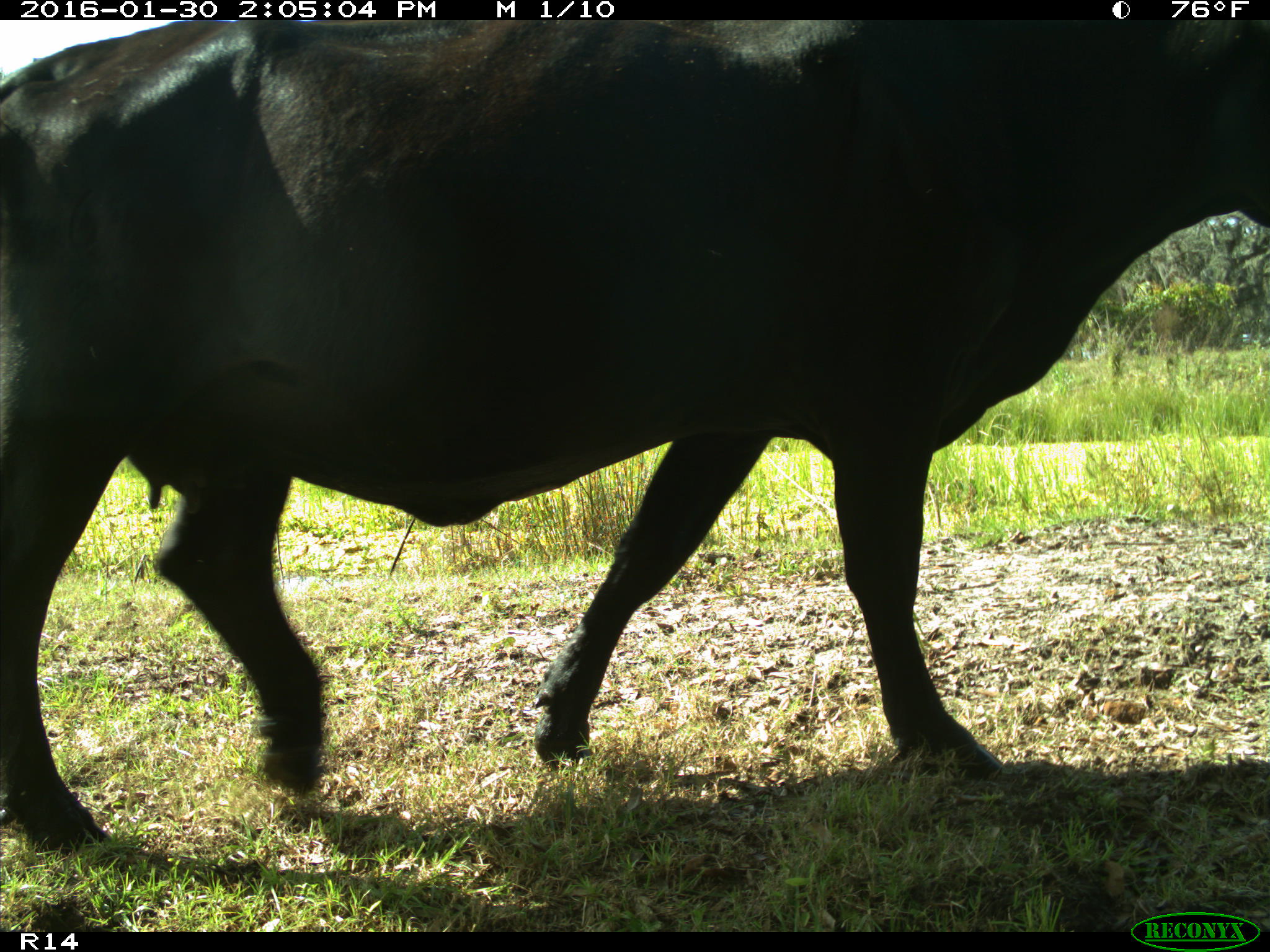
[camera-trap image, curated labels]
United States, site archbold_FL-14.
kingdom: Animalia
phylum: Chordata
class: Mammalia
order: Artiodactyla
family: Bovidae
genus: Bos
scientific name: Bos taurus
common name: domestic cow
Bos taurus (domestic cow).